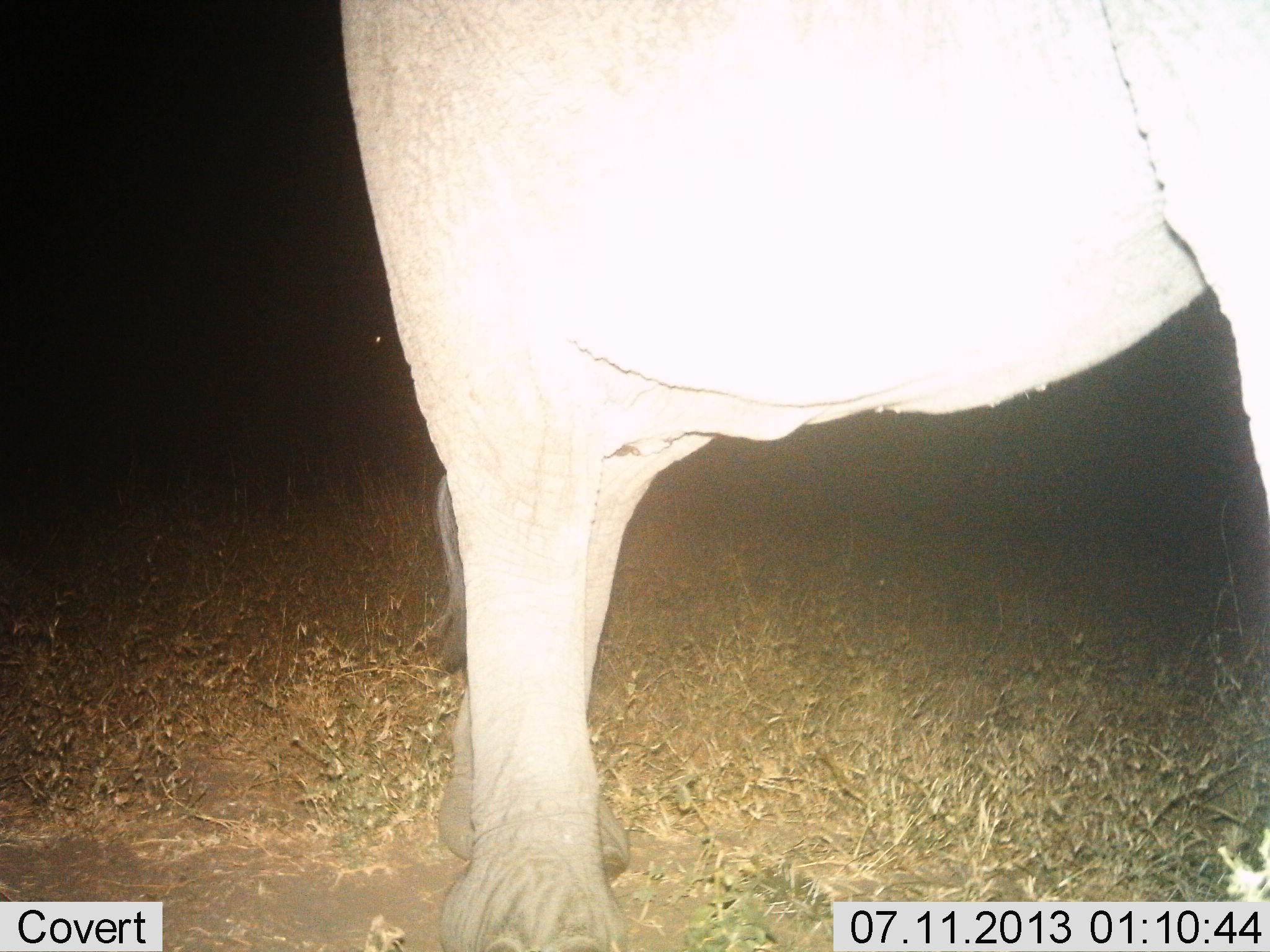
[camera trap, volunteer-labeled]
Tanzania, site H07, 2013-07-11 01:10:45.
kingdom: Animalia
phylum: Chordata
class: Mammalia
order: Proboscidea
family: Elephantidae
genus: Loxodonta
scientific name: Loxodonta africana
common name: african bush elephant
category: elephant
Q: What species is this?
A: Elephant (african bush elephant) (Loxodonta africana).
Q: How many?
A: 1.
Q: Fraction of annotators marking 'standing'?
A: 60%.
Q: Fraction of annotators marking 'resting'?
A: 0%.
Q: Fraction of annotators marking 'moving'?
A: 40%.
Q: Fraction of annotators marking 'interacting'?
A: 0%.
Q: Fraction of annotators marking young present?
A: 10%.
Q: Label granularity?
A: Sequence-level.